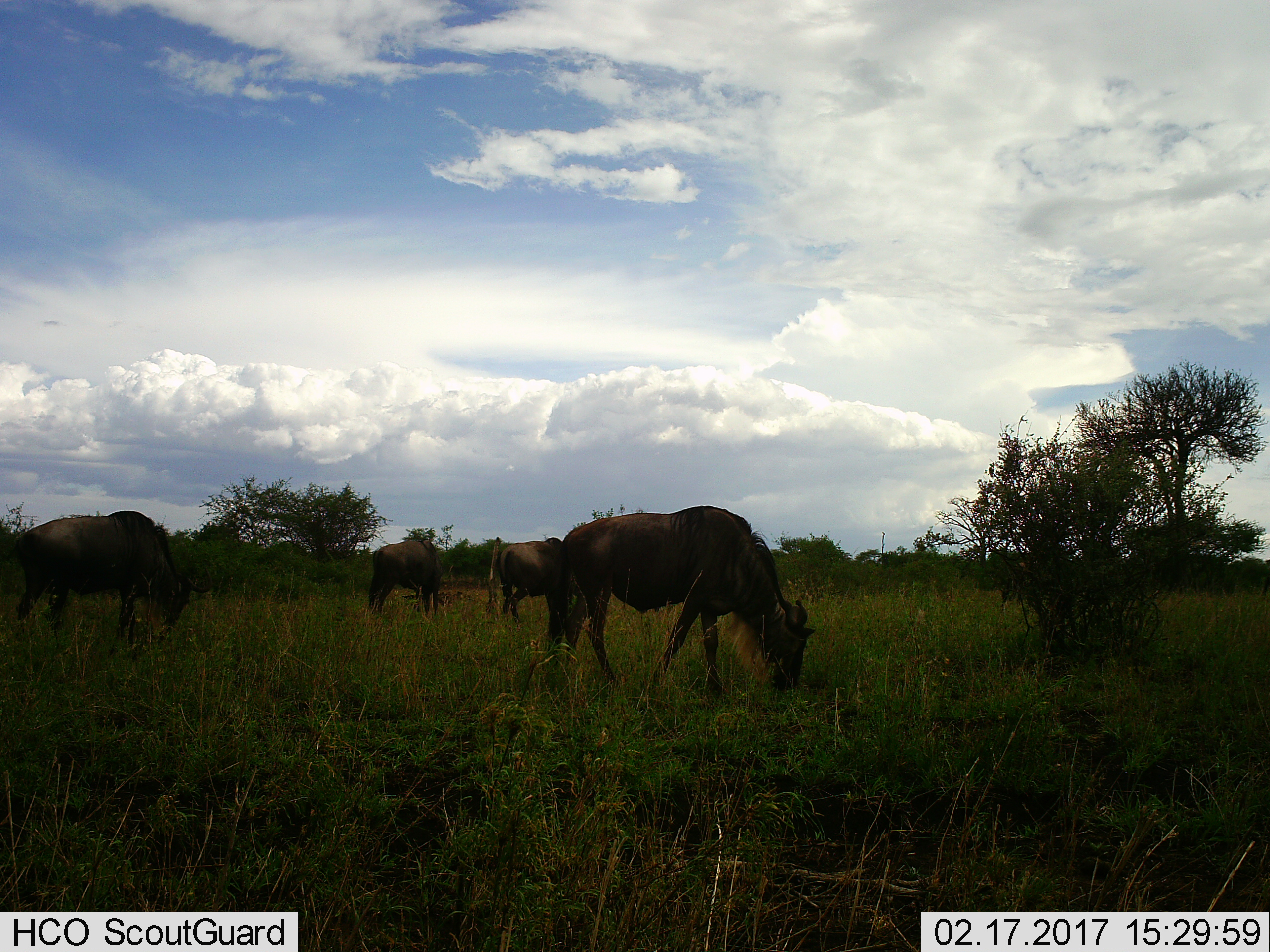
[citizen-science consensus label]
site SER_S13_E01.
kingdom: Animalia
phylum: Chordata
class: Mammalia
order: Artiodactyla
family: Bovidae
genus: Connochaetes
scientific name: Connochaetes taurinus taurinus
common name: blue wildebeest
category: wildebeestblue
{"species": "wildebeestblue (blue wildebeest) (Connochaetes taurinus taurinus)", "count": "4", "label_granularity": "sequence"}